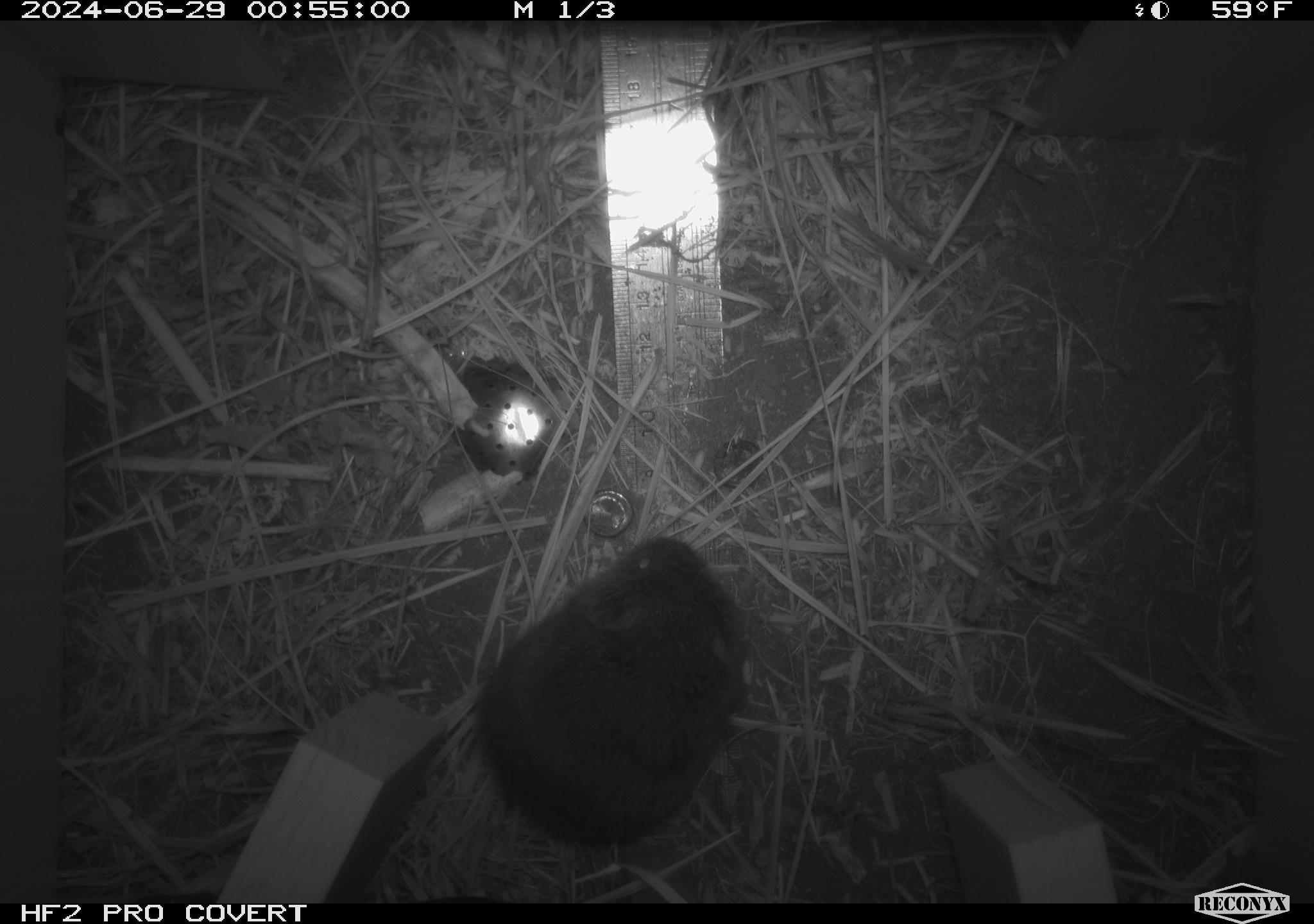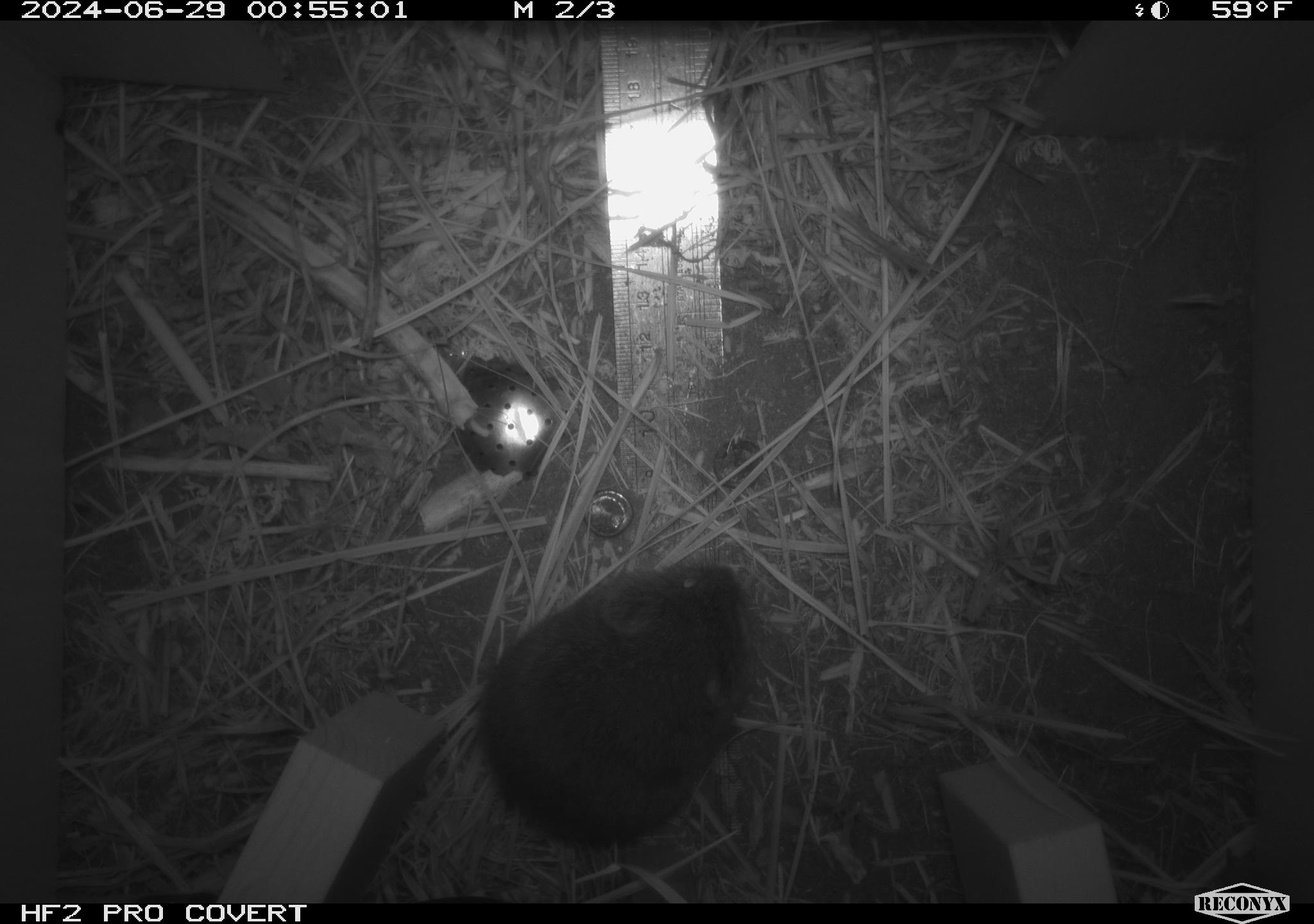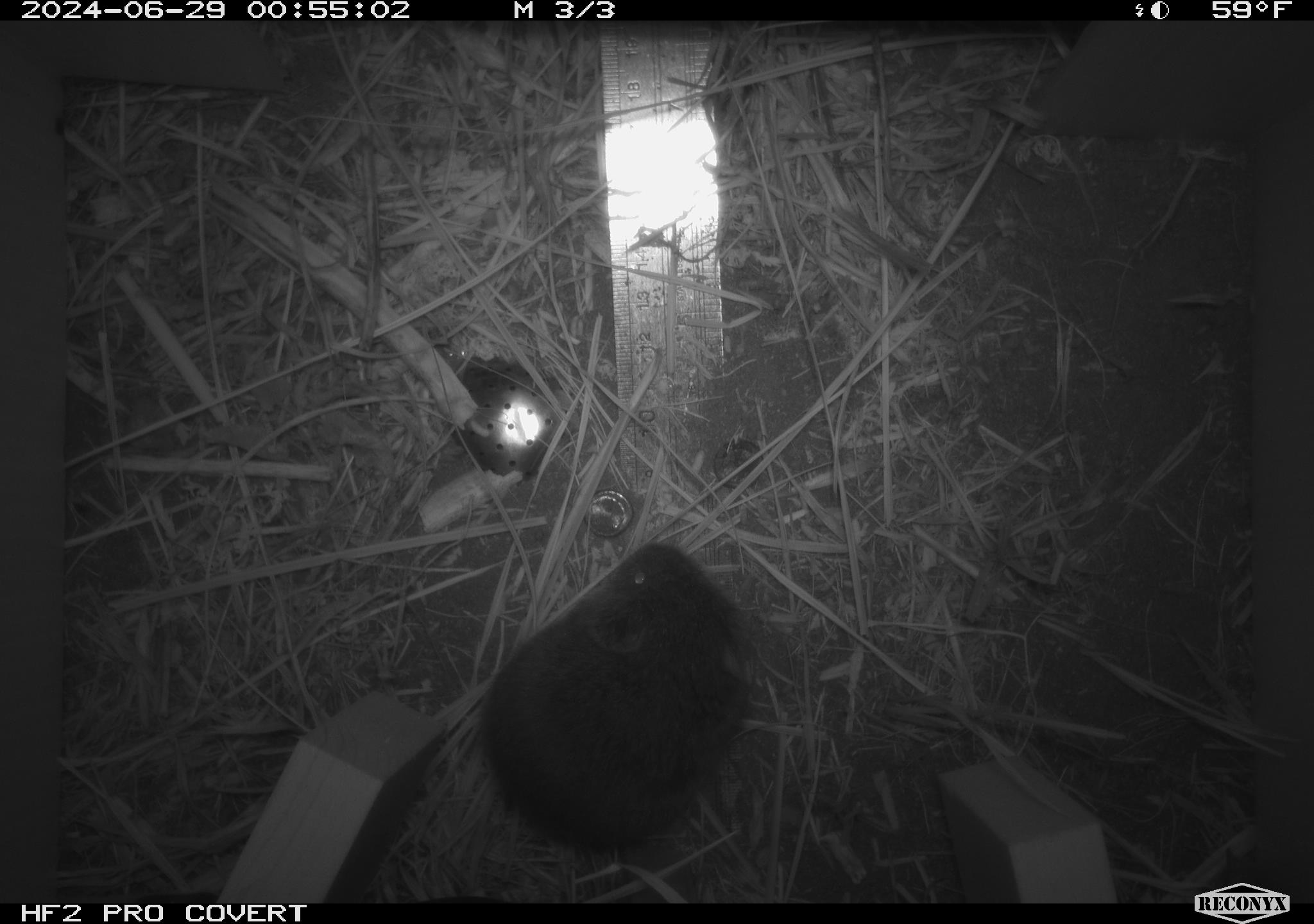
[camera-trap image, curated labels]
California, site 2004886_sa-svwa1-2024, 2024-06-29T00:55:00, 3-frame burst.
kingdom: Animalia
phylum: Chordata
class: Mammalia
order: Rodentia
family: Cricetidae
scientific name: Arvicolinae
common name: voles, lemmings, and muskrats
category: arvicolinae subfamily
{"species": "arvicolinae subfamily (voles, lemmings, and muskrats) (Arvicolinae)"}